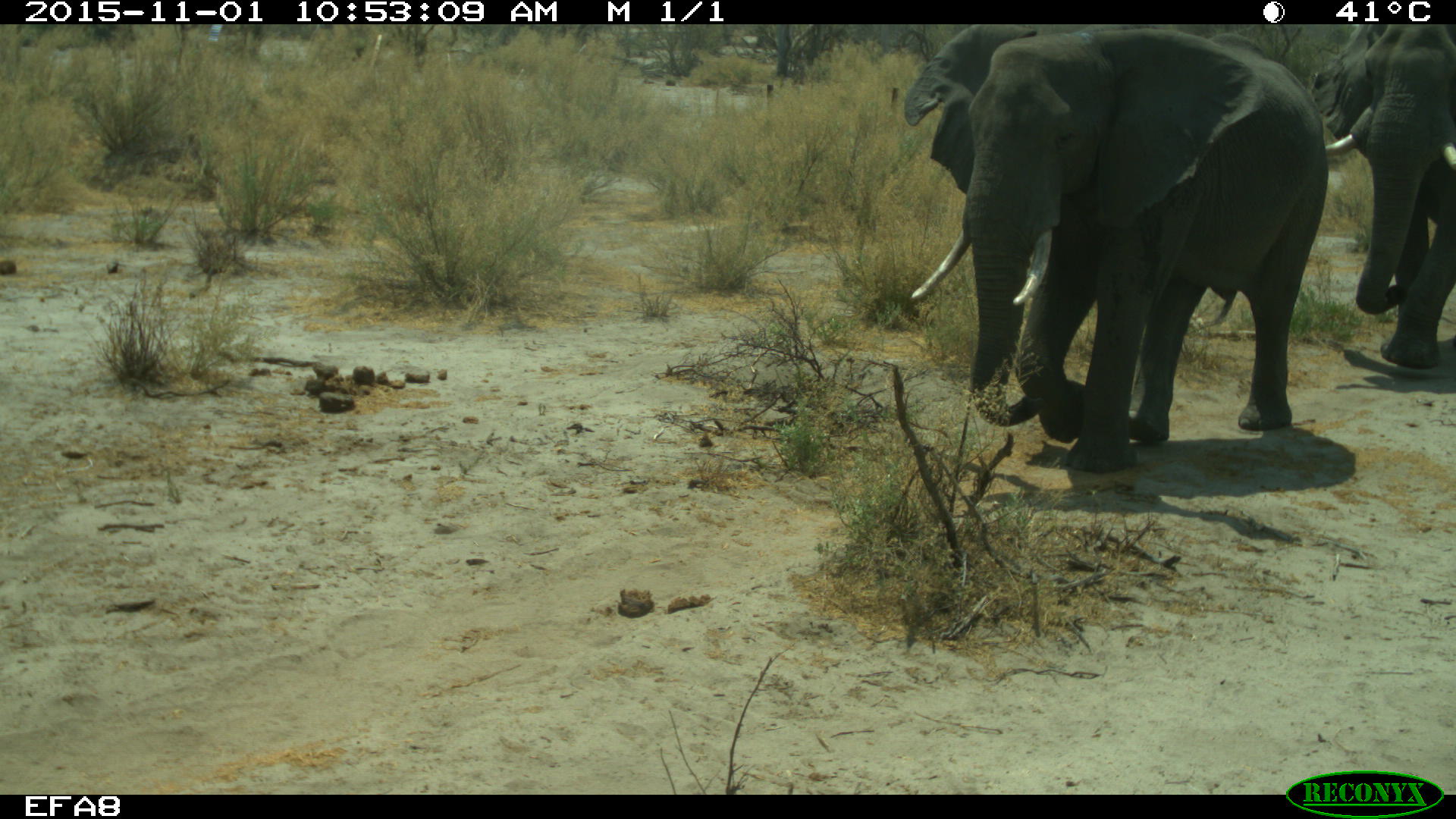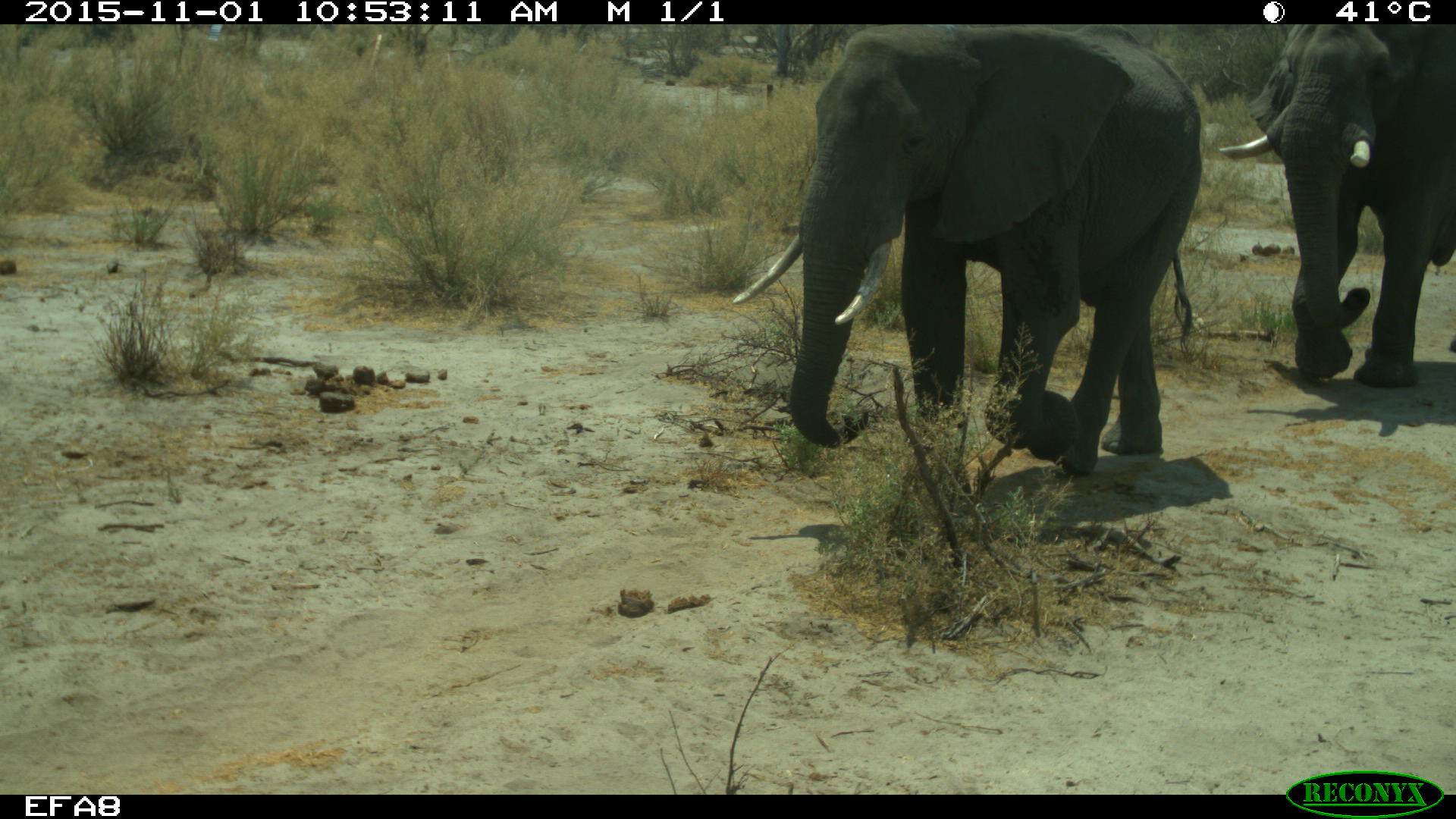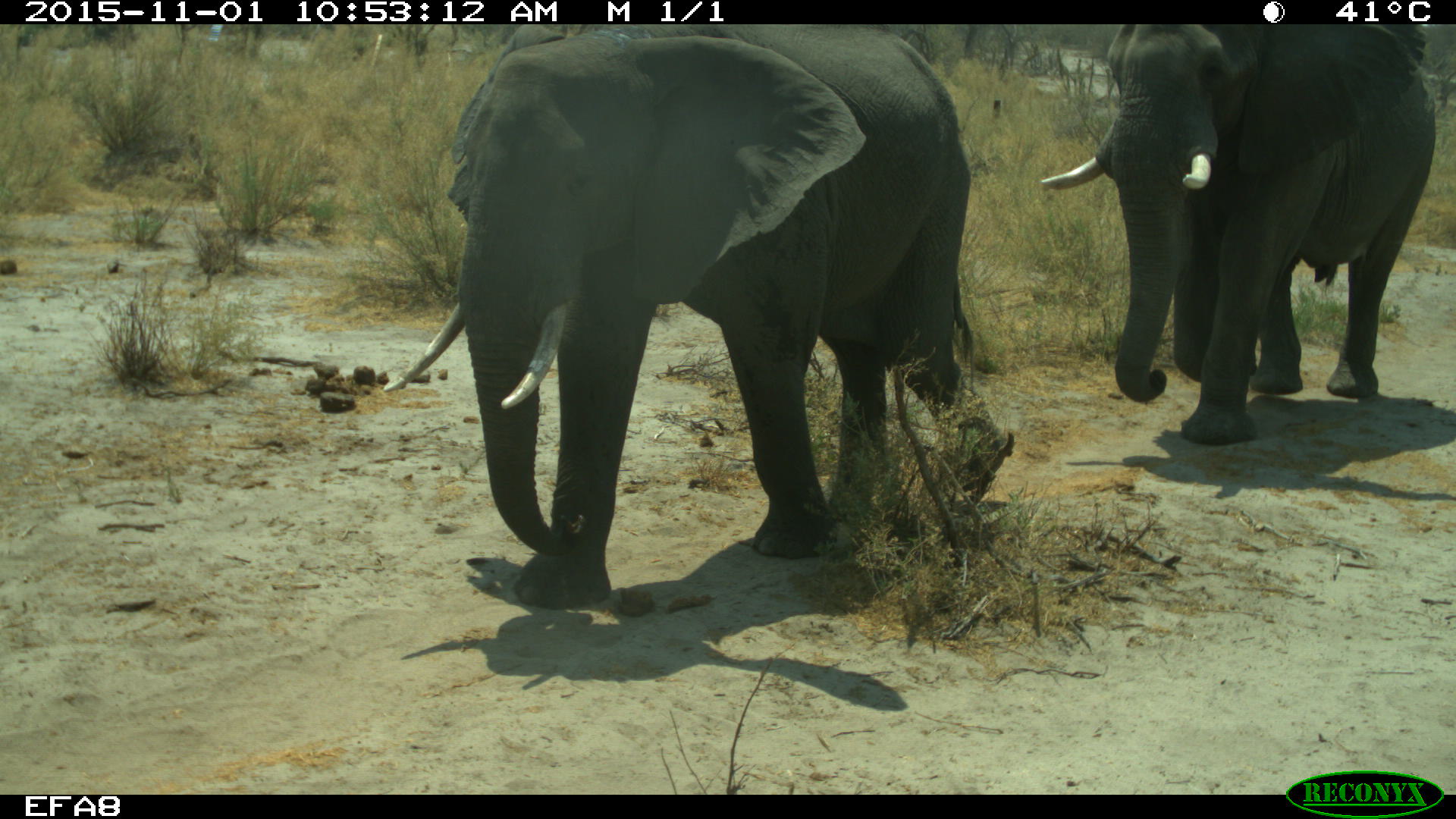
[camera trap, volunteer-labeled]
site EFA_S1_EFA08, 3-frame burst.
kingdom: Animalia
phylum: Chordata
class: Mammalia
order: Proboscidea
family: Elephantidae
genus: Loxodonta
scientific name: Loxodonta africana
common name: african bush elephant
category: elephant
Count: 2.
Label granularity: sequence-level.